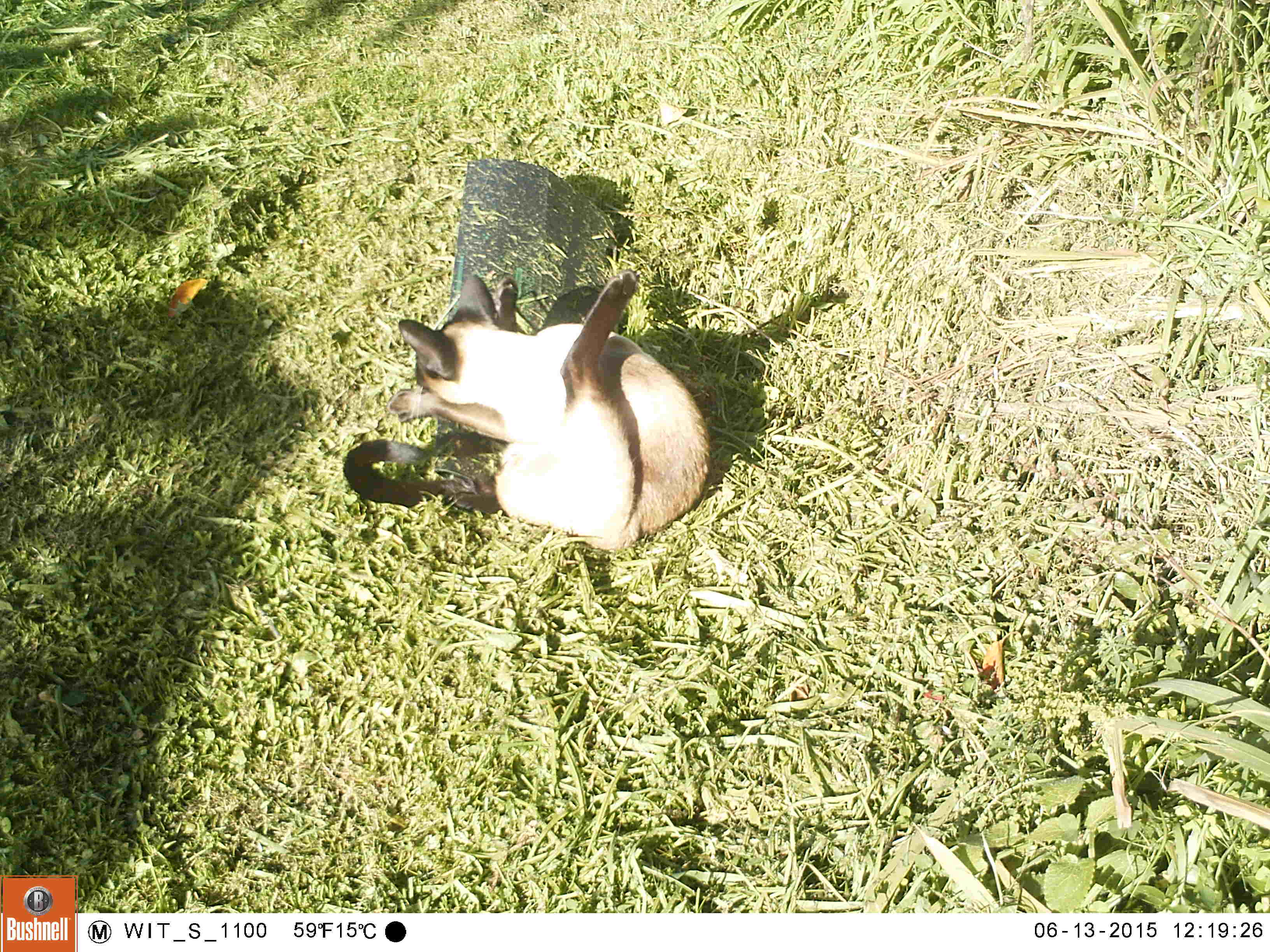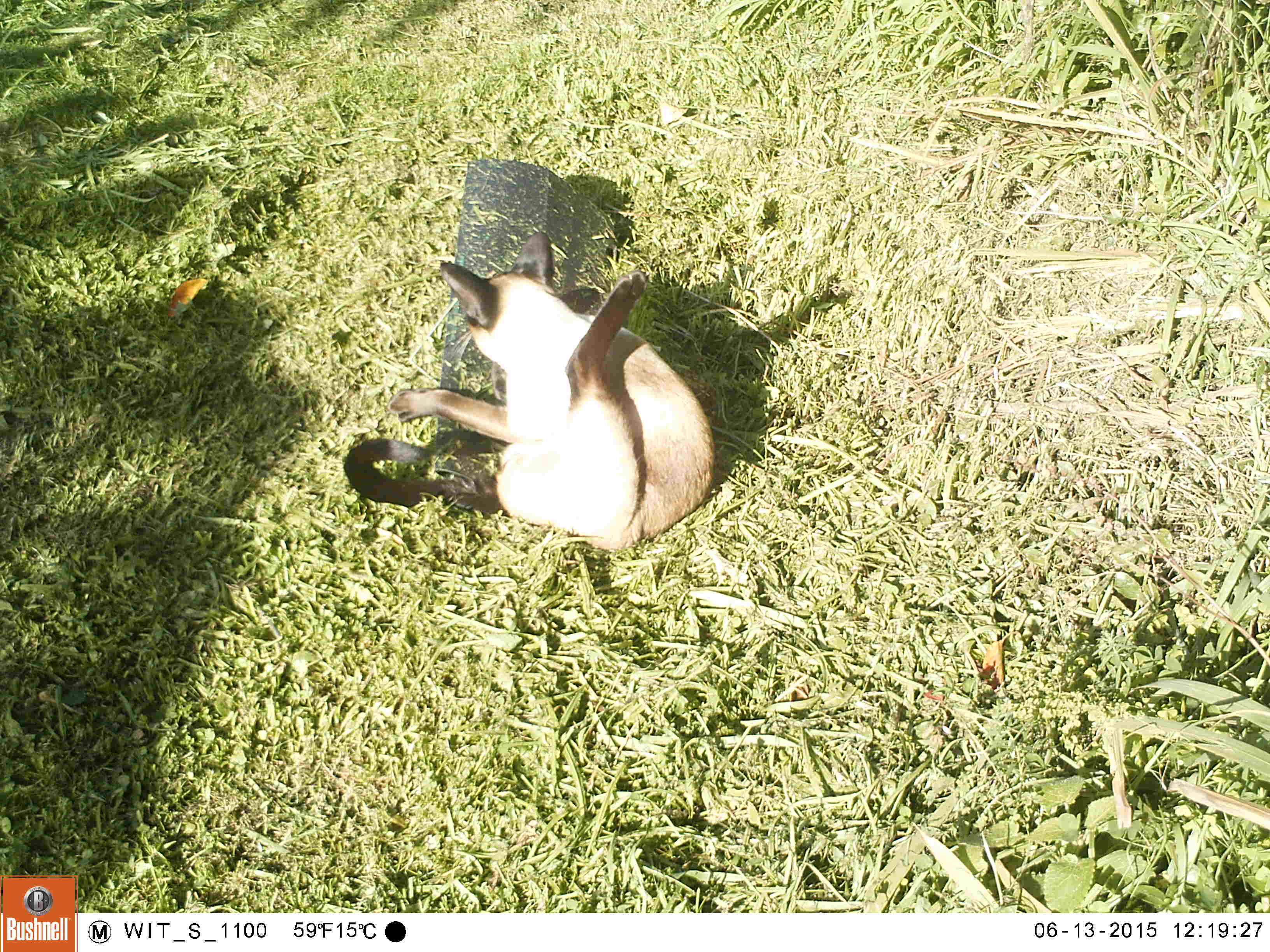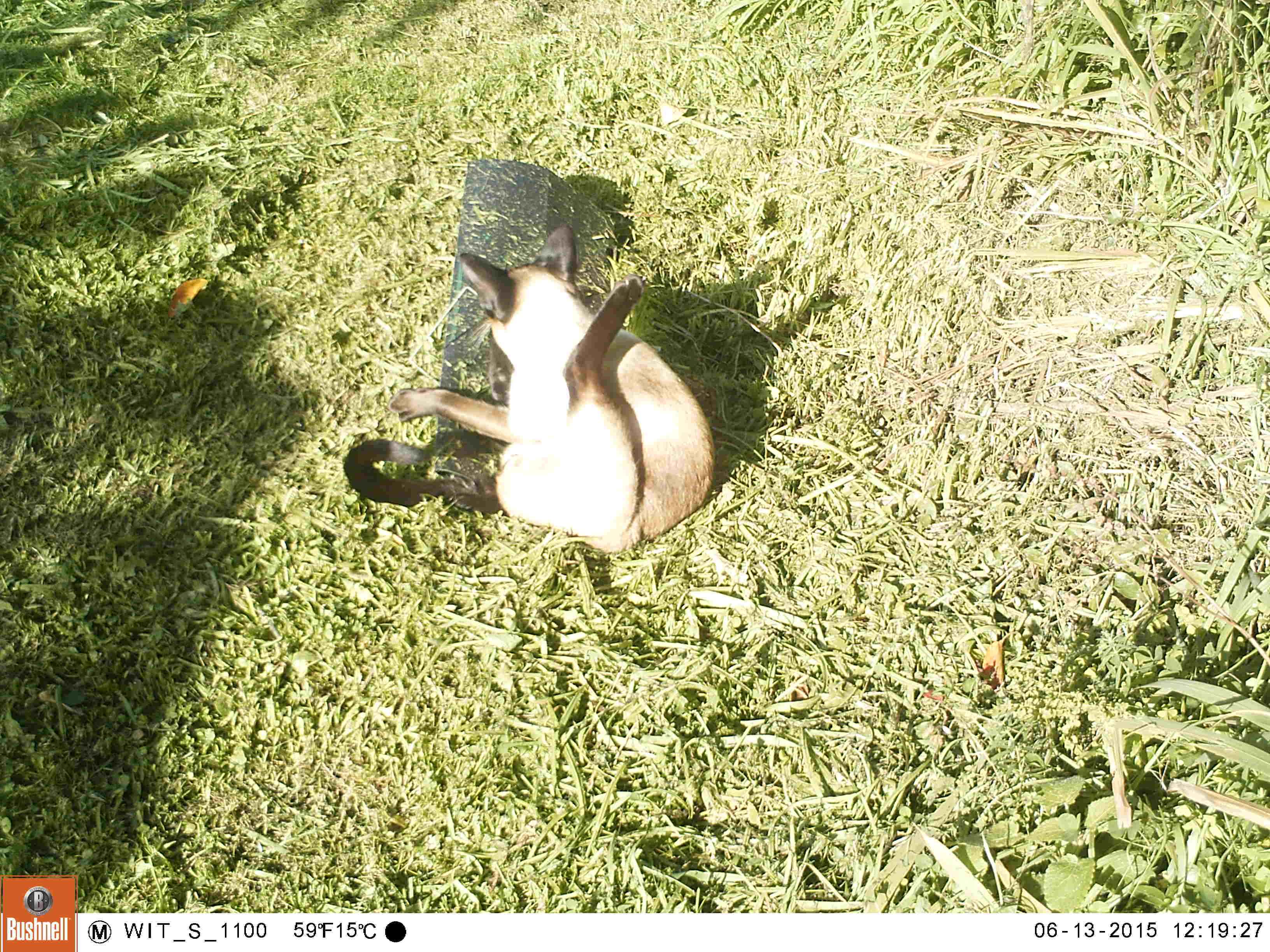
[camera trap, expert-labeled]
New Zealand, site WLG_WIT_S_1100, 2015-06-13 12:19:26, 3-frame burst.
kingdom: Animalia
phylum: Chordata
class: Mammalia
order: Carnivora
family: Felidae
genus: Felis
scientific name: Felis catus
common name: domestic cat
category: cat